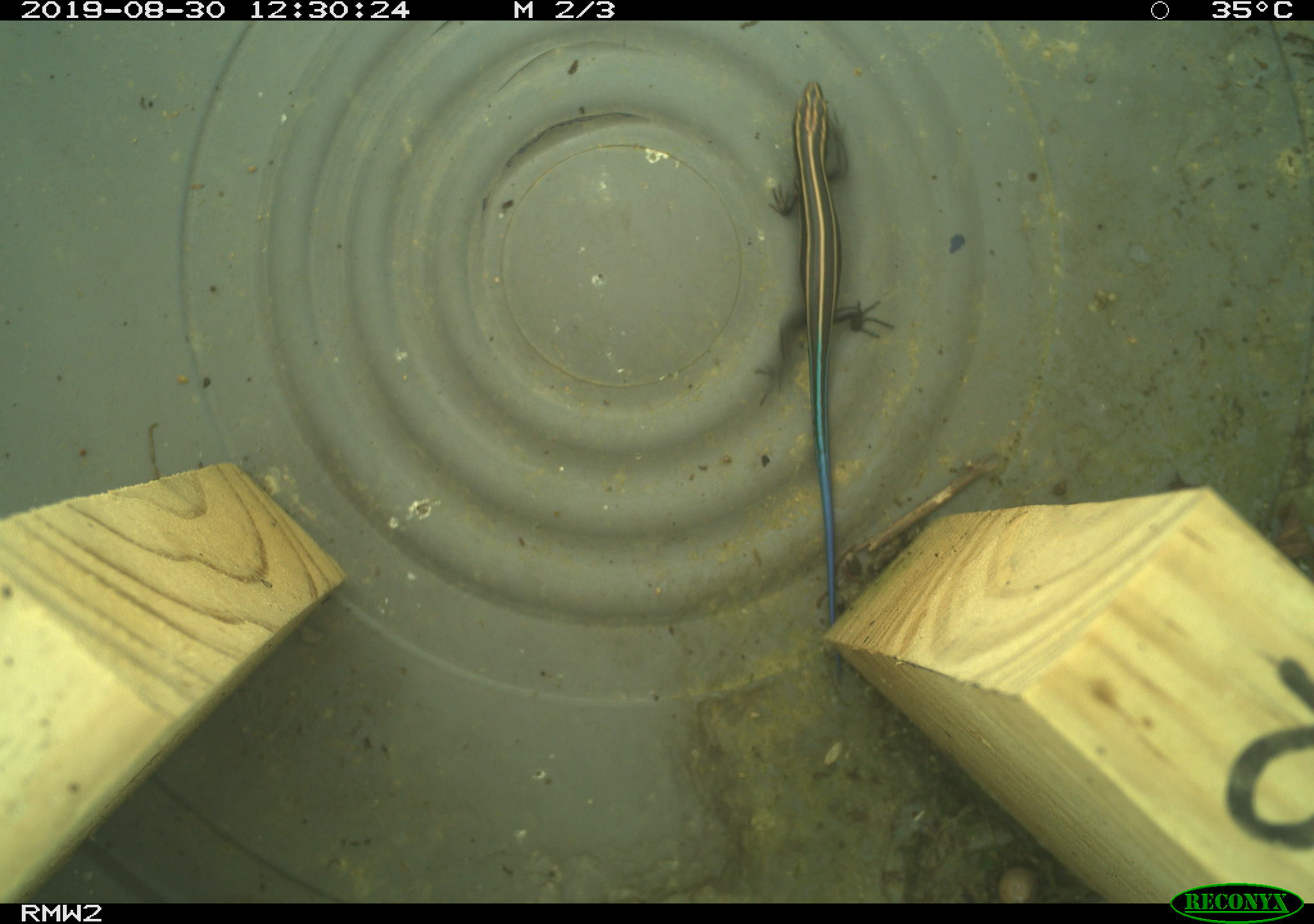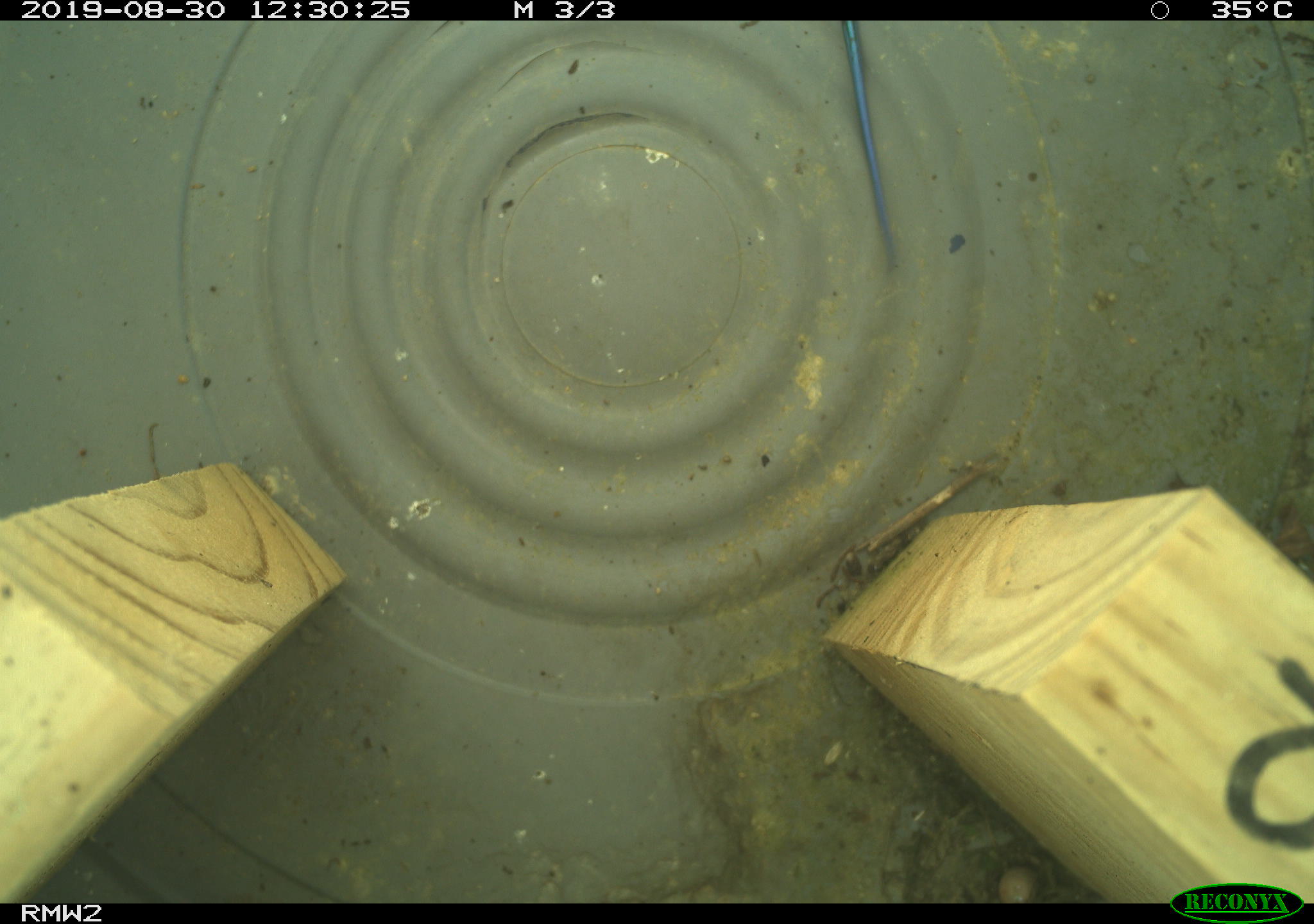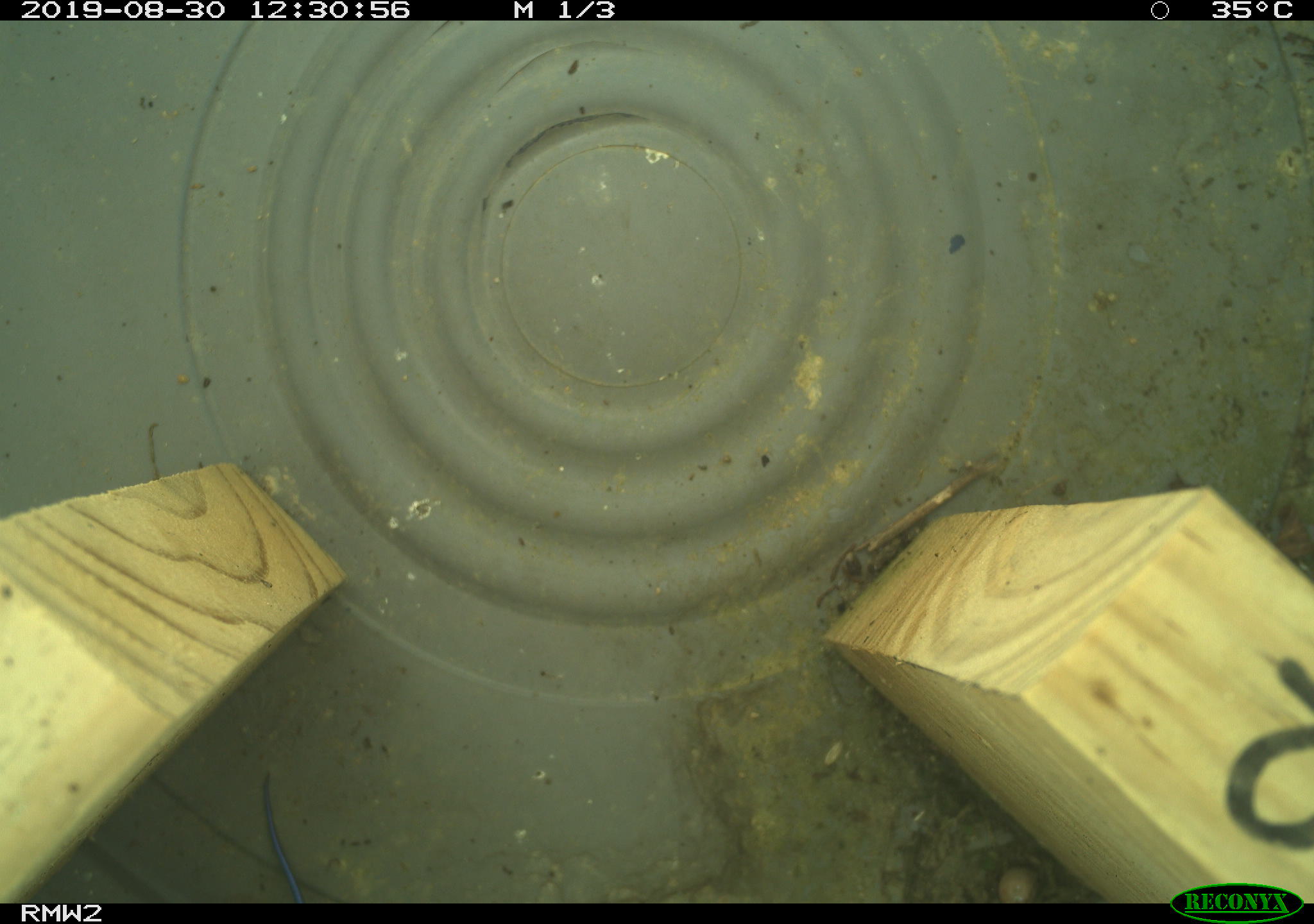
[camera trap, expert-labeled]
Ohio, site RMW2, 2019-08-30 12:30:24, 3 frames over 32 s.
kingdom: Animalia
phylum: Chordata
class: Reptilia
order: Squamata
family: Scincidae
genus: Plestiodon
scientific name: Plestiodon fasciatus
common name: common five-lined skink